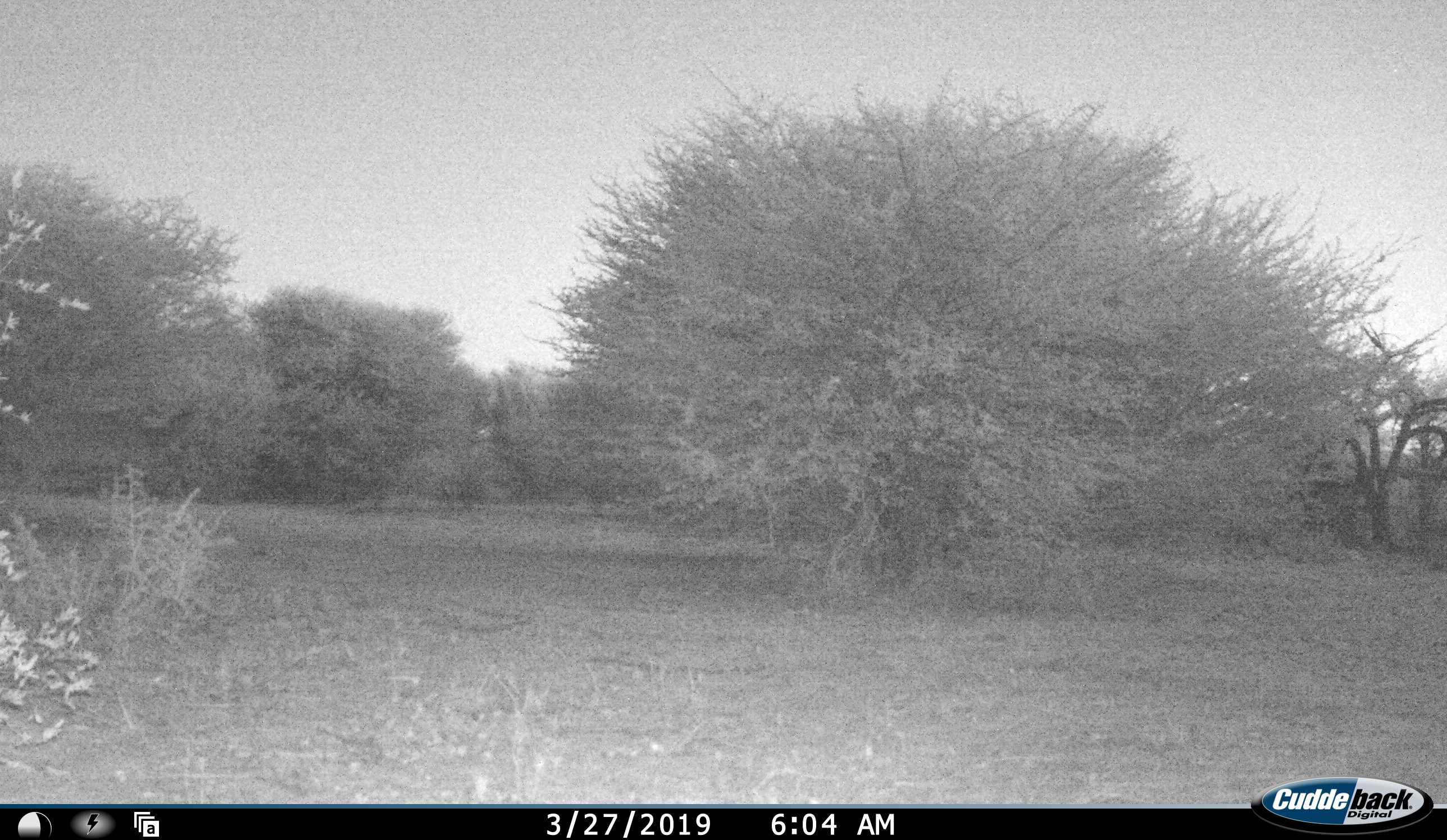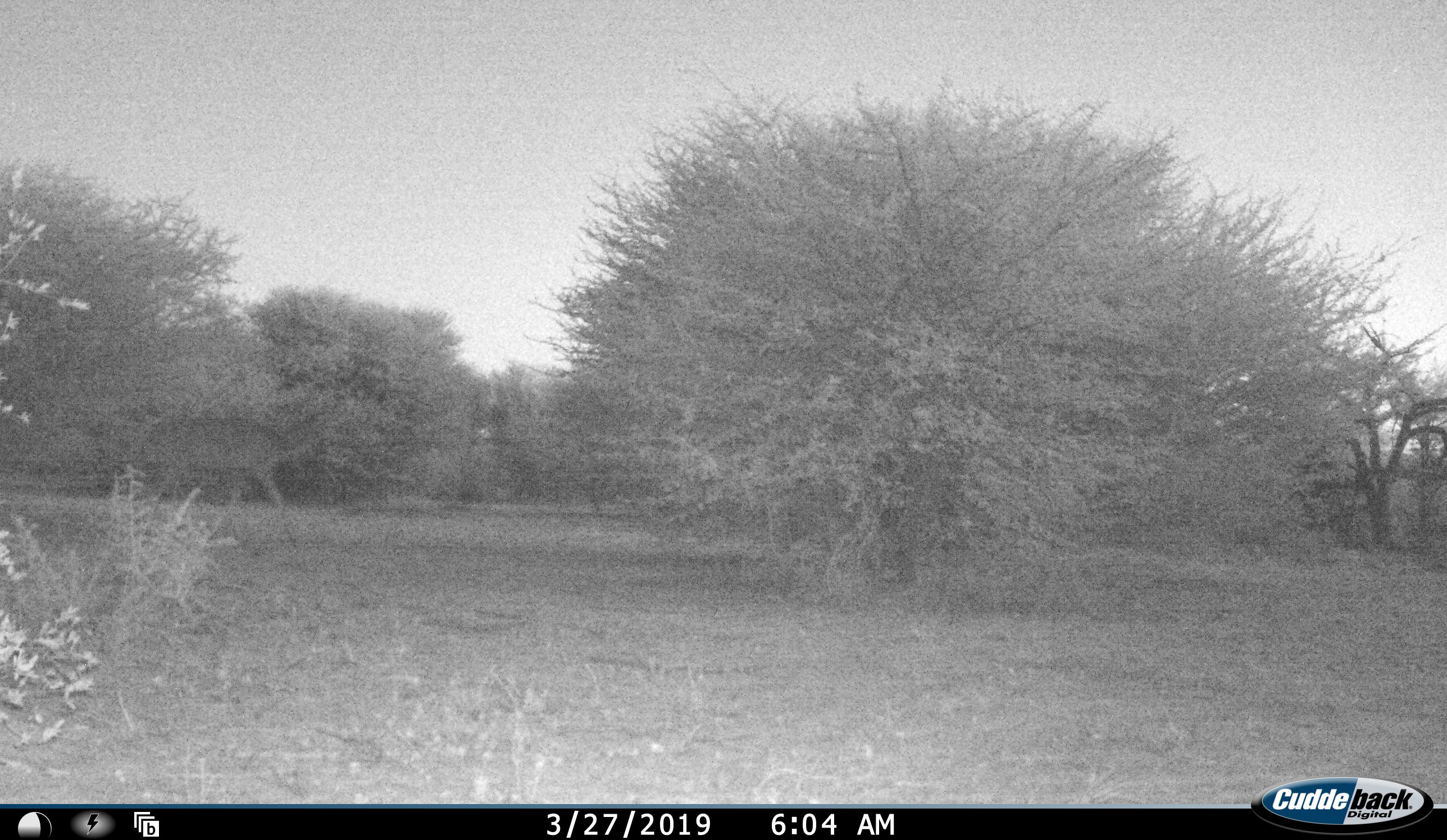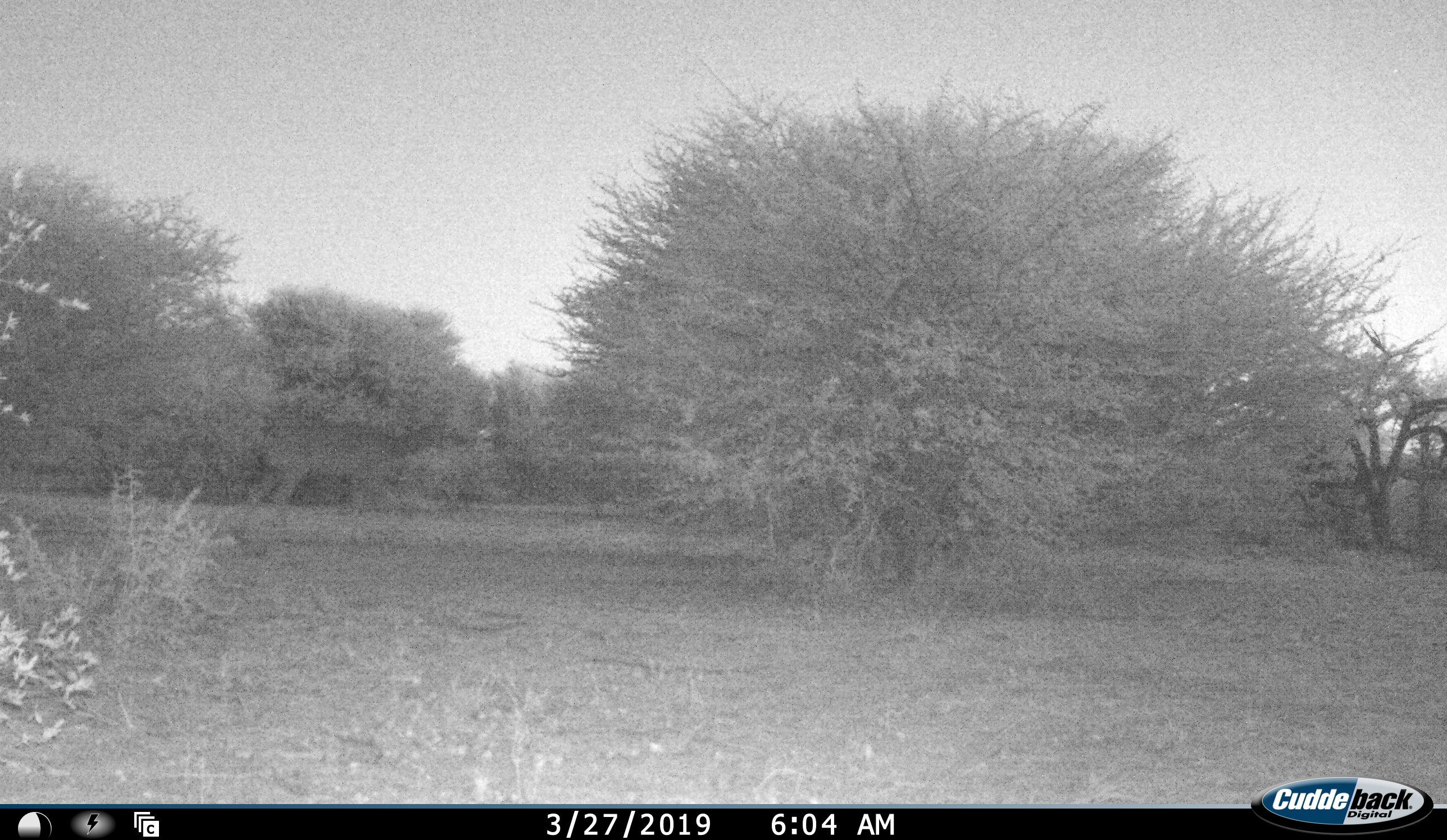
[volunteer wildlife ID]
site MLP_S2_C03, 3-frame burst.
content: unidentified animal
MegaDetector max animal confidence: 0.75